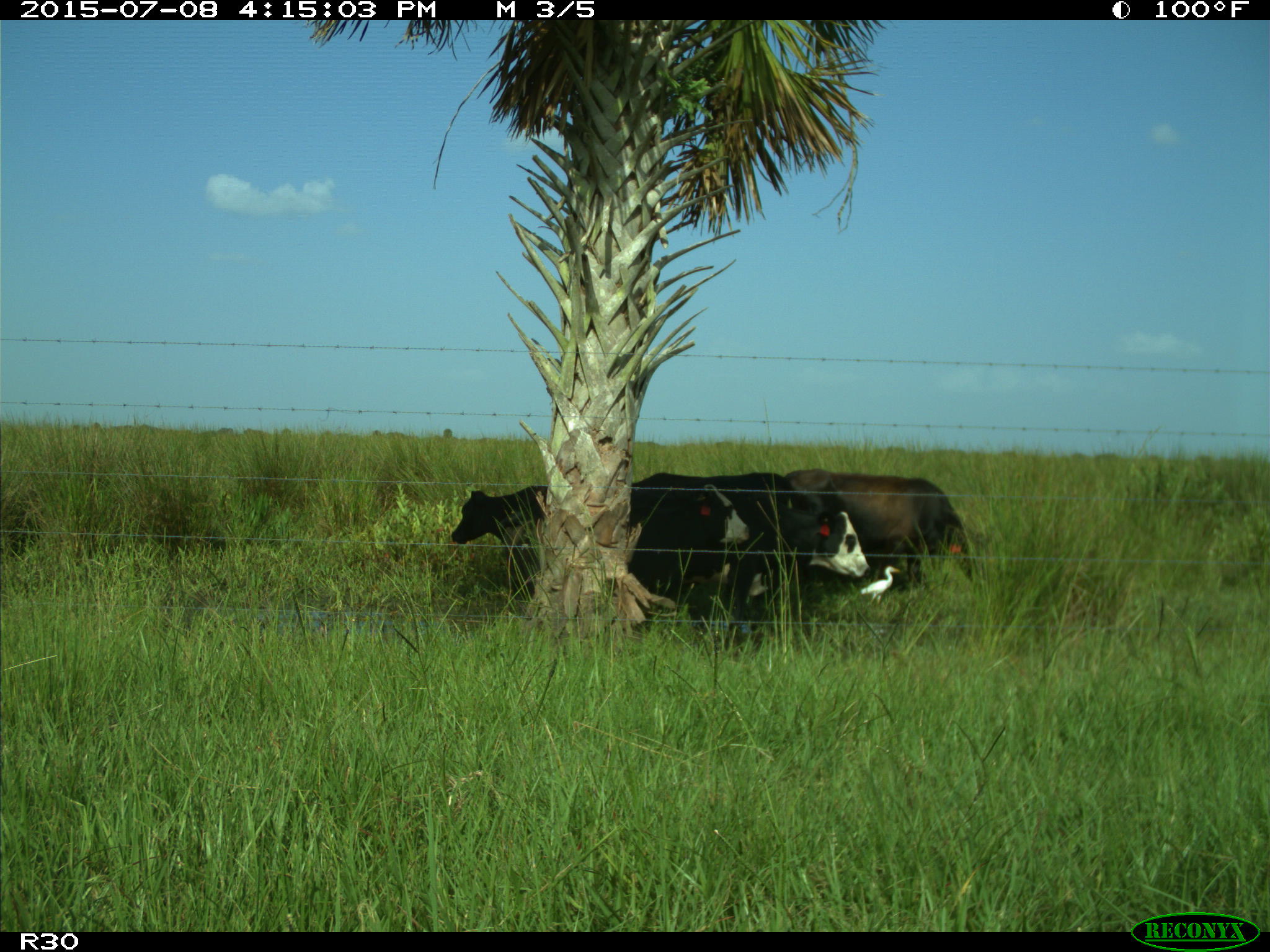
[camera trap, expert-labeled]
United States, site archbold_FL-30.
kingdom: Animalia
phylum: Chordata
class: Mammalia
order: Artiodactyla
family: Bovidae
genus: Bos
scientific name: Bos taurus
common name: domestic cow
Bos taurus (domestic cow).